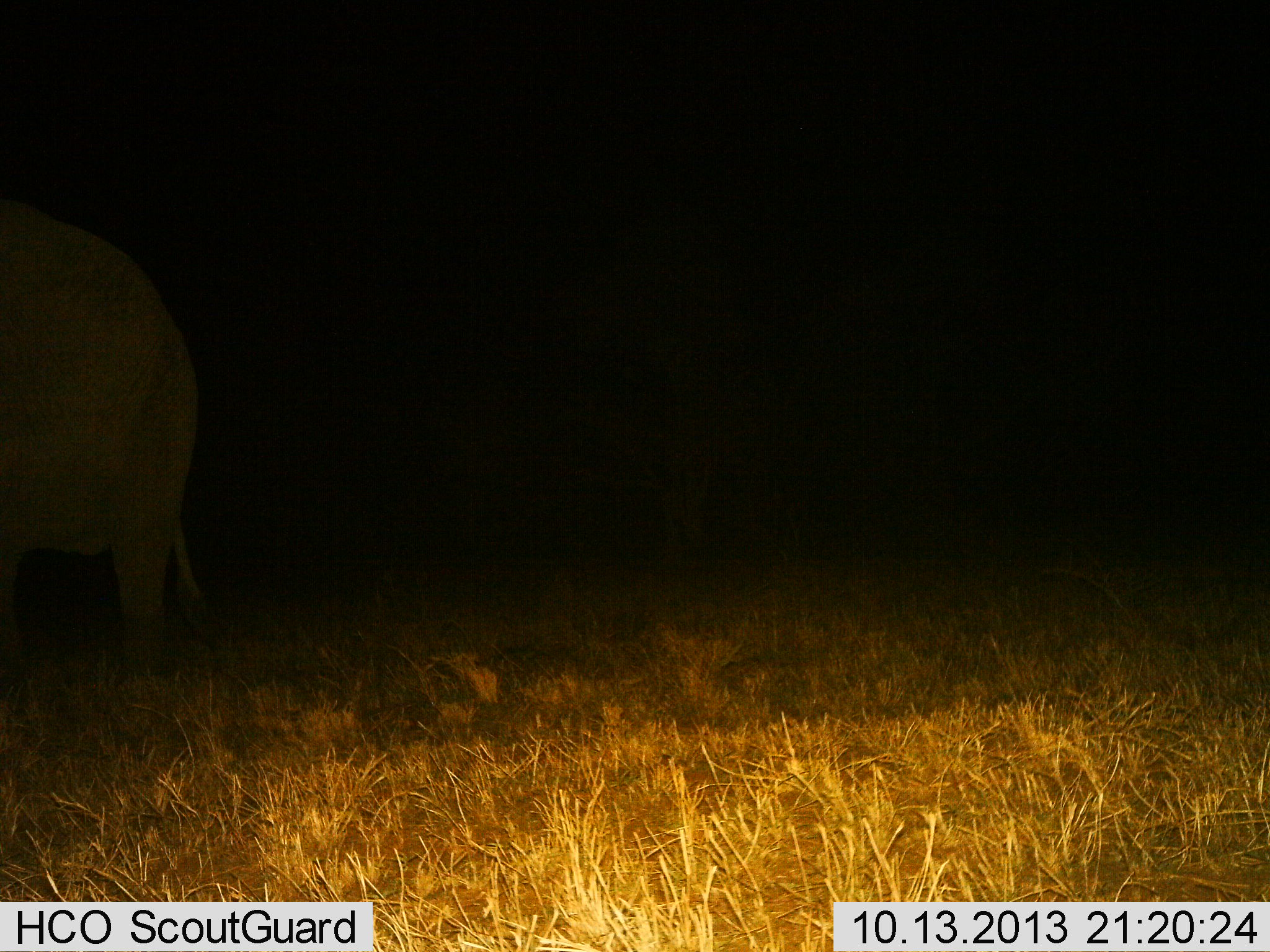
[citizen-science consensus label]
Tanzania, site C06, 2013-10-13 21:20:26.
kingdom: Animalia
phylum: Chordata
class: Mammalia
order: Proboscidea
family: Elephantidae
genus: Loxodonta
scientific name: Loxodonta africana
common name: african bush elephant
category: elephant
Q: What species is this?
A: Elephant (african bush elephant) (Loxodonta africana).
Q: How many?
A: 1.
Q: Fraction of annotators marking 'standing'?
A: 74%.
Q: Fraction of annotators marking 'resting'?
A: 0%.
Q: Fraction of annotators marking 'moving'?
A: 22%.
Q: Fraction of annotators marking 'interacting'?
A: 0%.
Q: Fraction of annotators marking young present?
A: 0%.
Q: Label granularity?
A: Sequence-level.